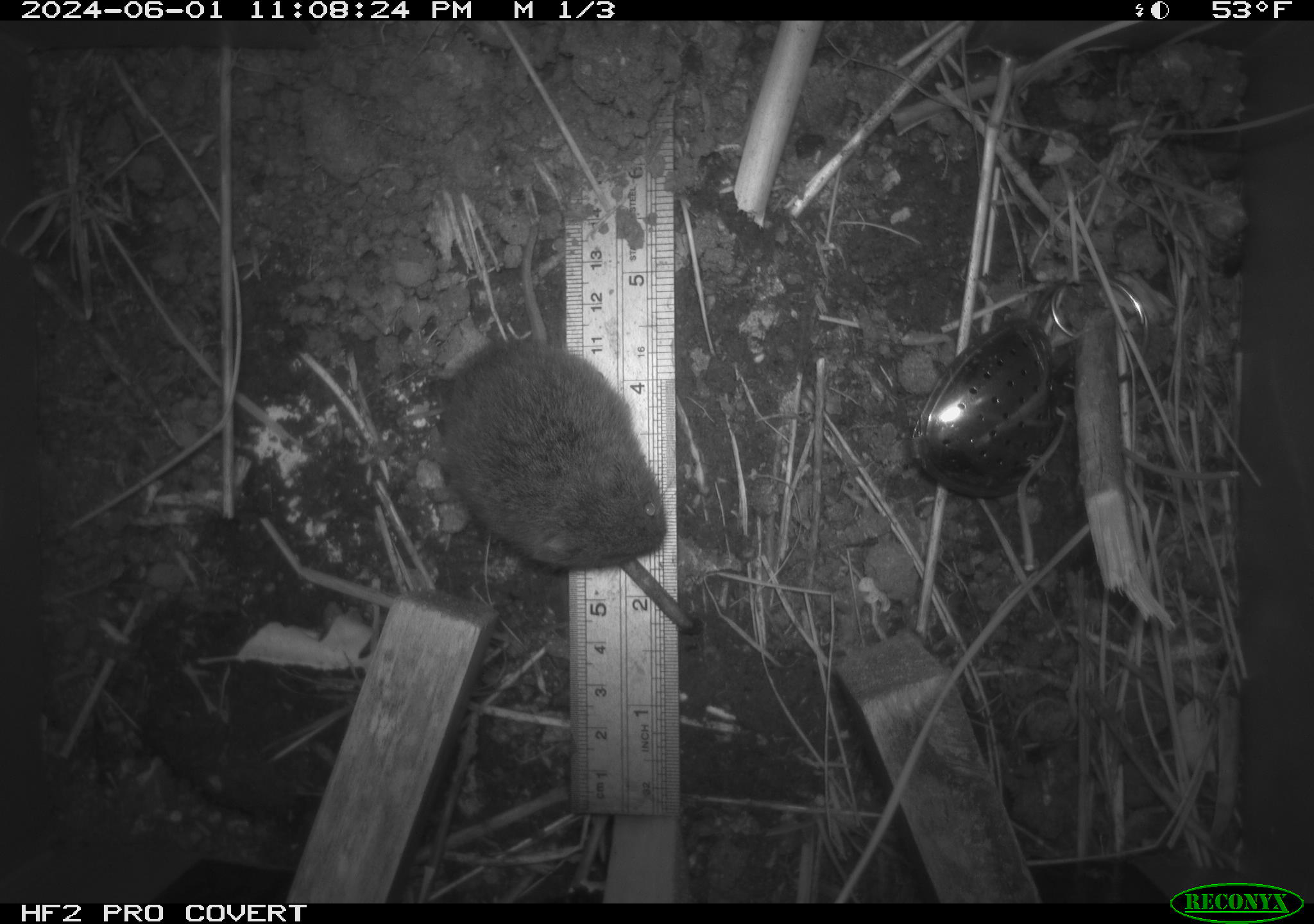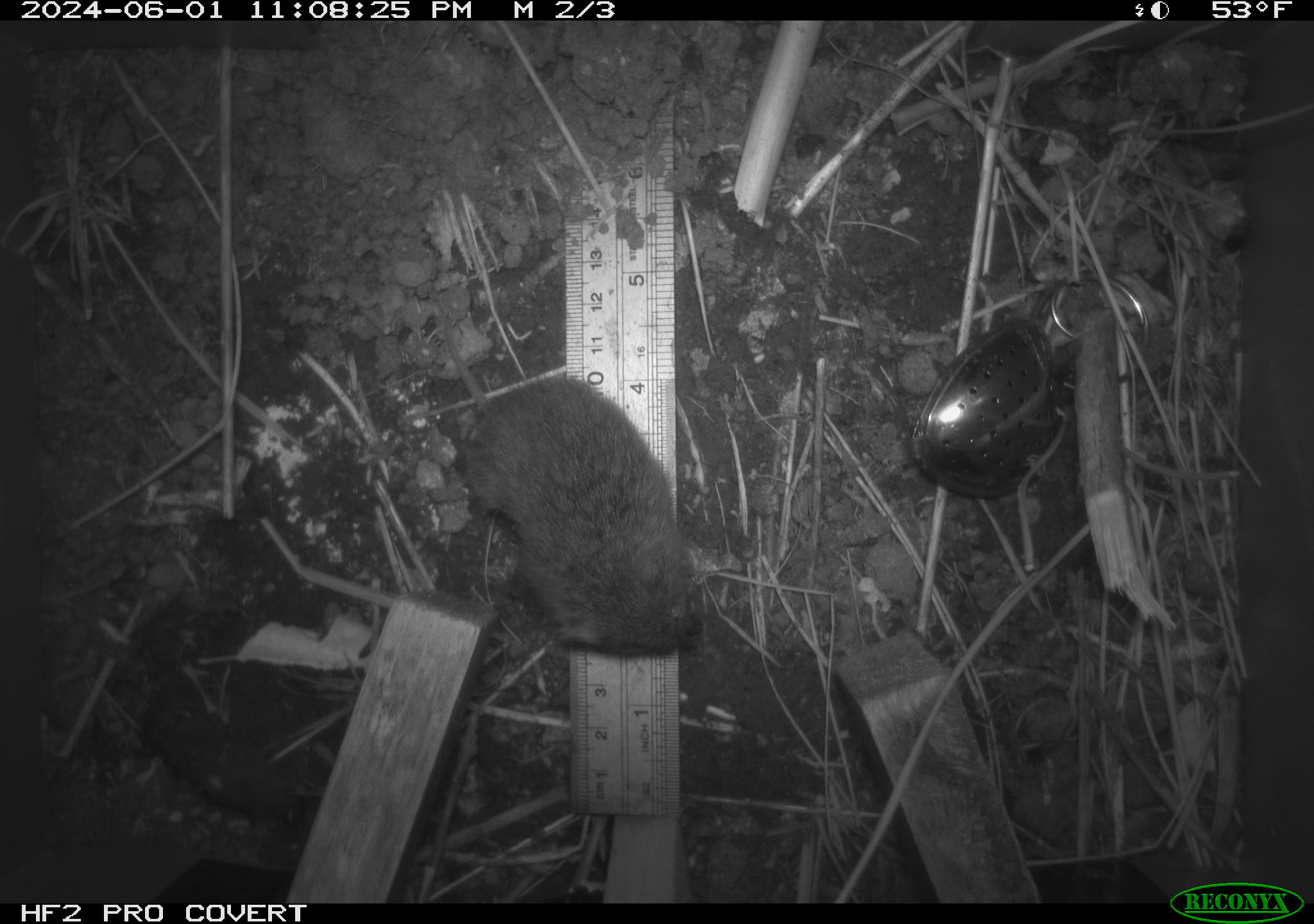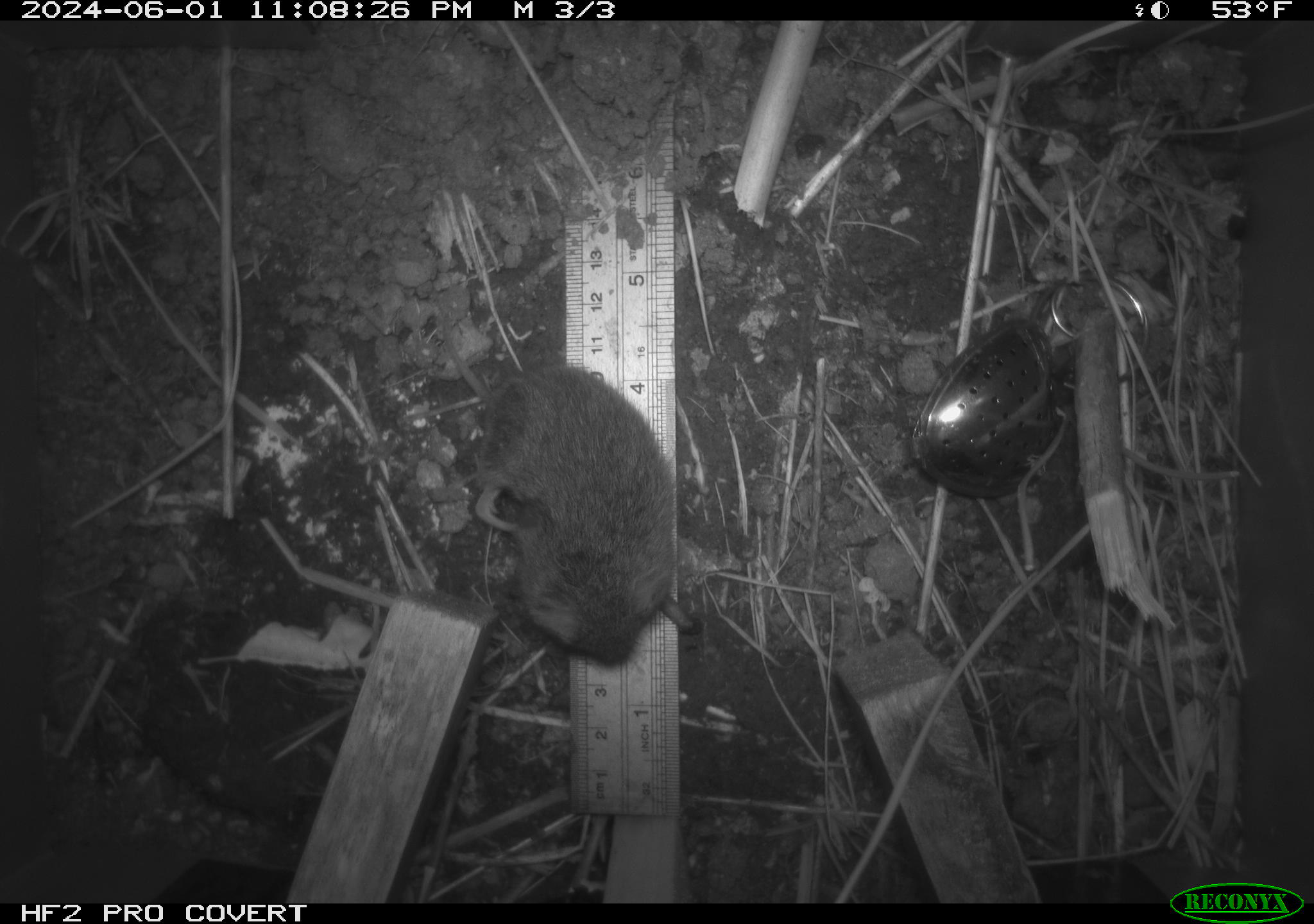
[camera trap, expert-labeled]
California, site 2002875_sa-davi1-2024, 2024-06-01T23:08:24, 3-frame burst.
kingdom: Animalia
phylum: Chordata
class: Mammalia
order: Rodentia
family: Cricetidae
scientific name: Arvicolinae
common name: voles, lemmings, and muskrats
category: arvicolinae subfamily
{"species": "arvicolinae subfamily (voles, lemmings, and muskrats) (Arvicolinae)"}